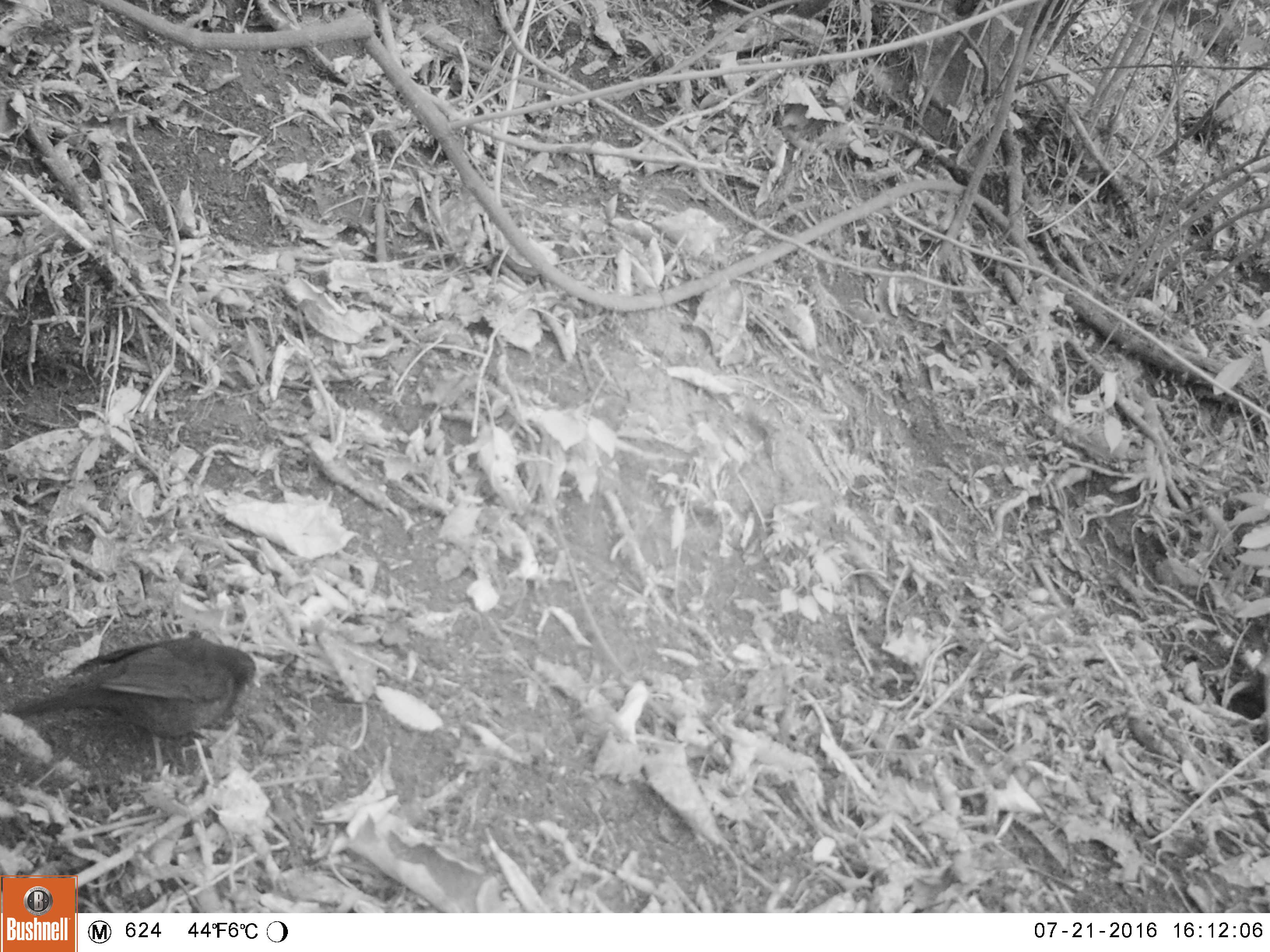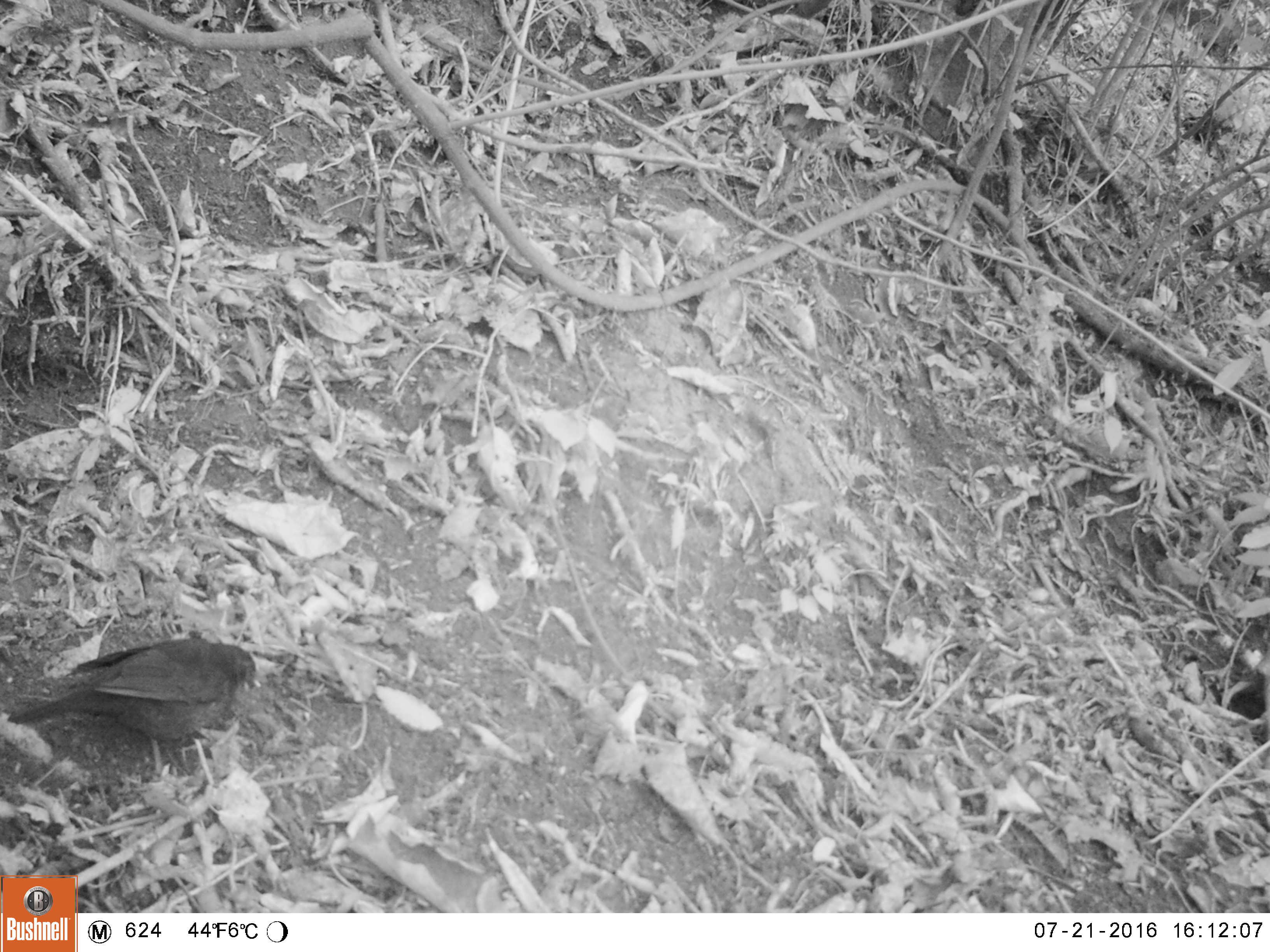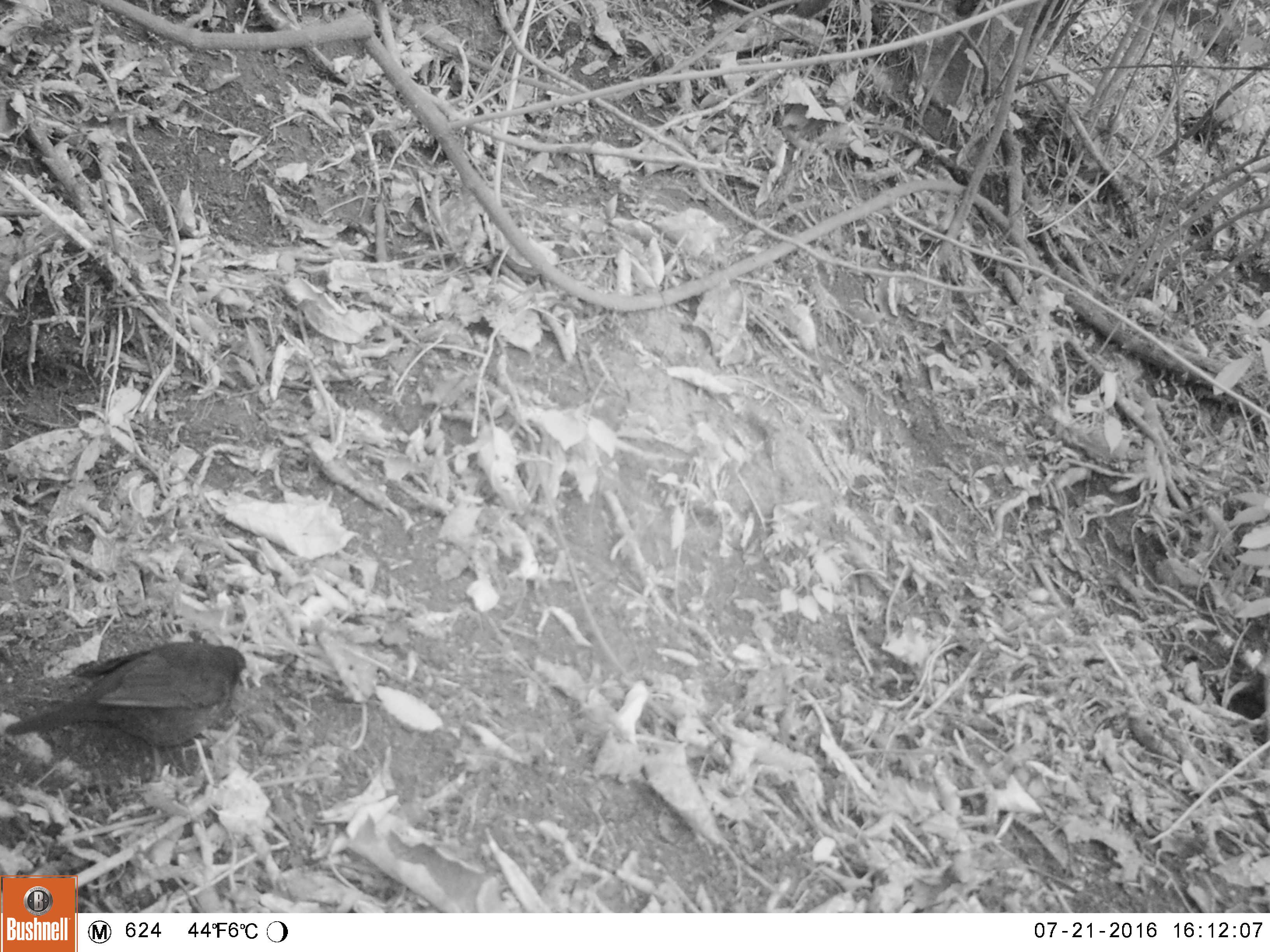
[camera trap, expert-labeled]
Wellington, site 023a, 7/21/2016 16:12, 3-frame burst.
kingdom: Animalia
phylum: Chordata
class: Aves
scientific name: Aves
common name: bird